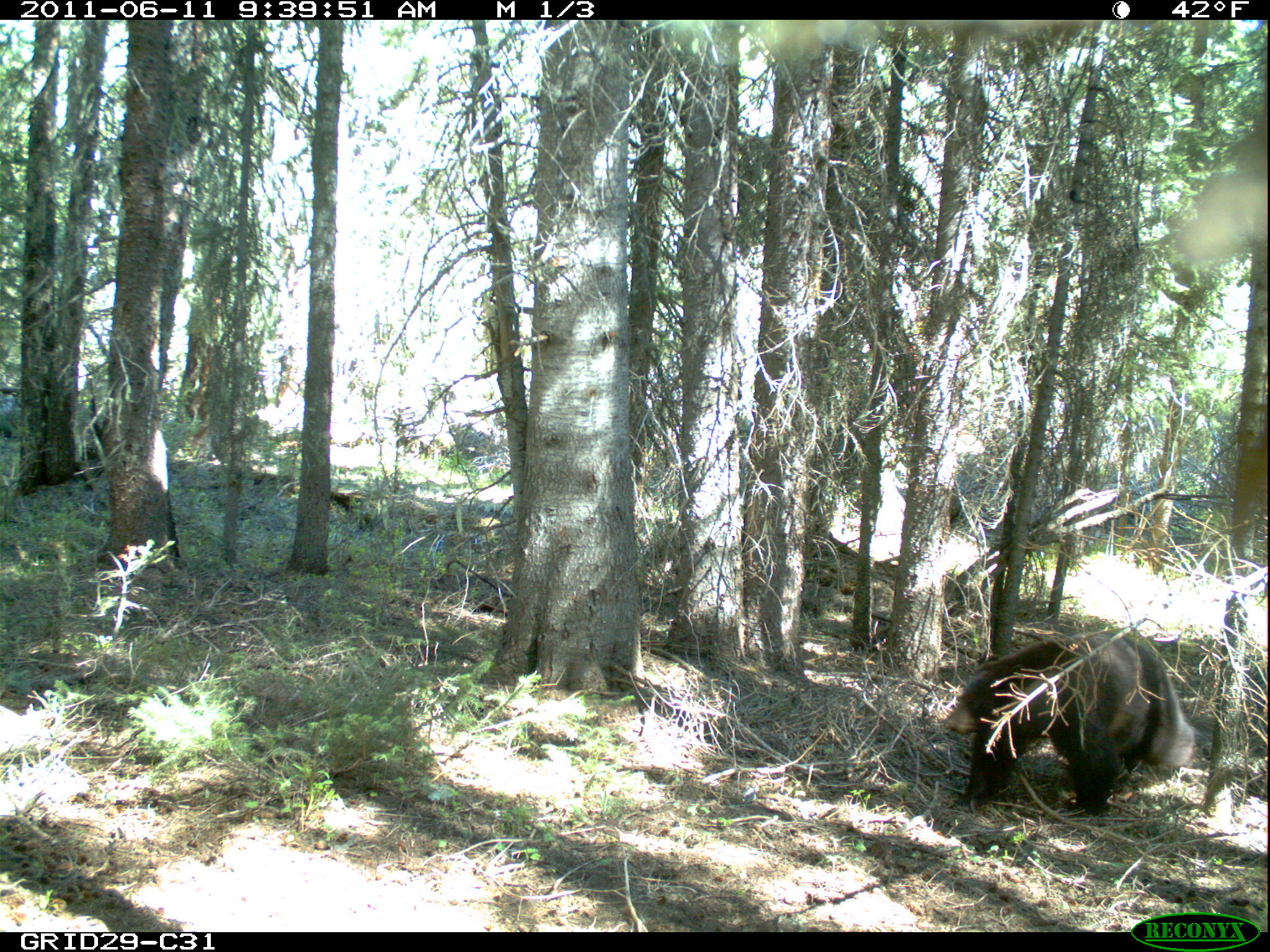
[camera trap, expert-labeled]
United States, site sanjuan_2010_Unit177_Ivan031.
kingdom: Animalia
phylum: Chordata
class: Mammalia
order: Carnivora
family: Ursidae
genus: Ursus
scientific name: Ursus americanus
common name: american black bear